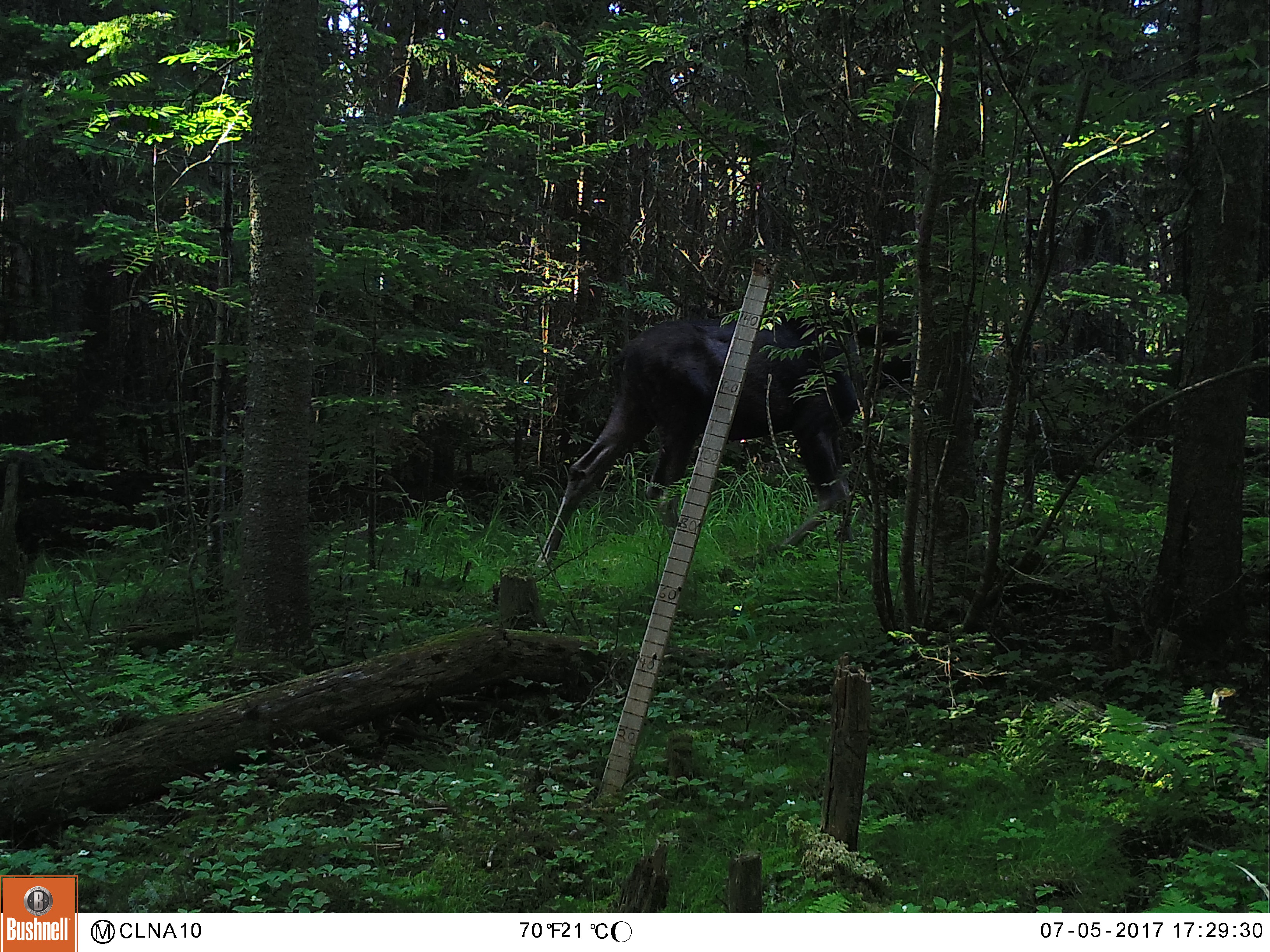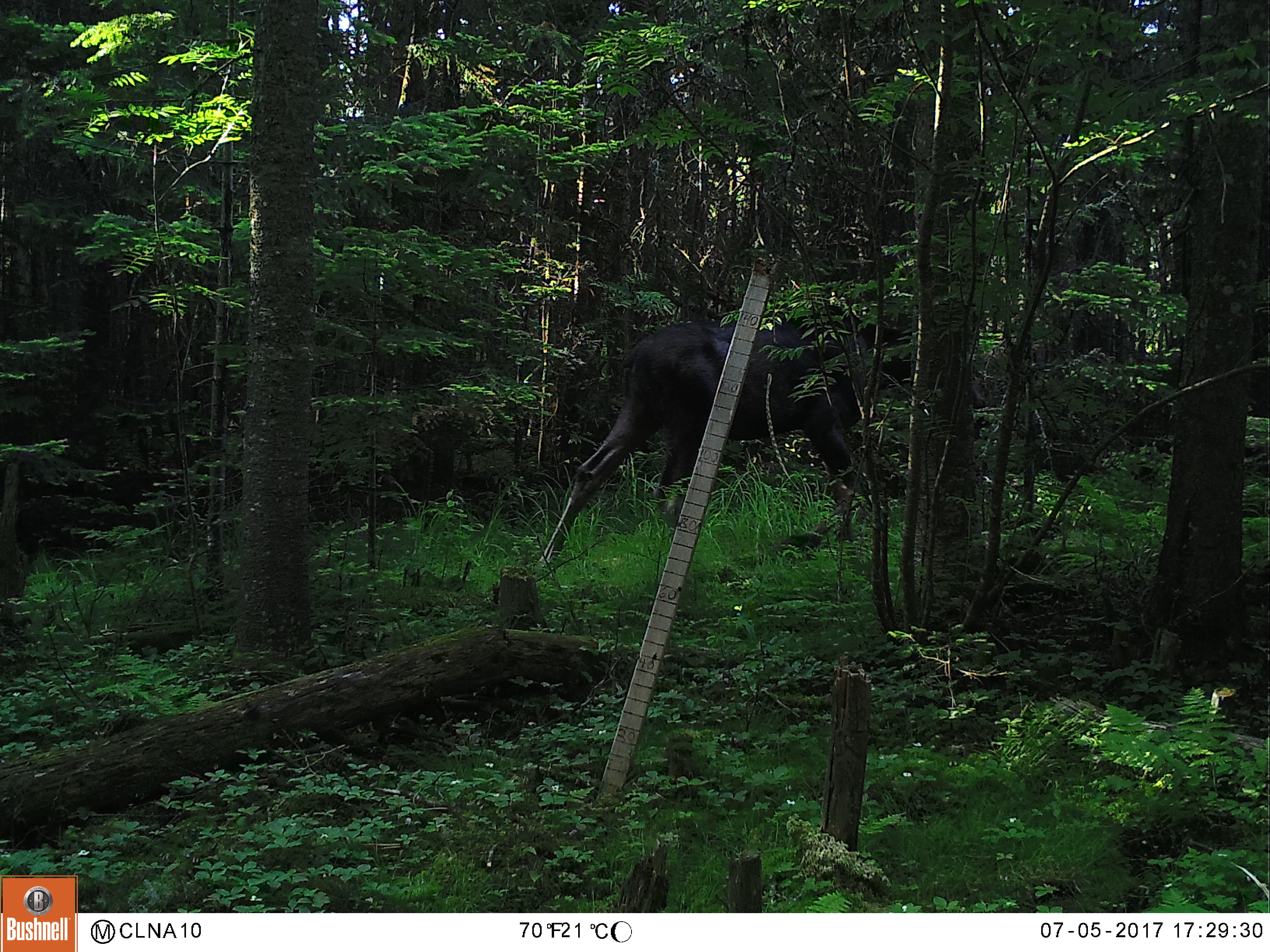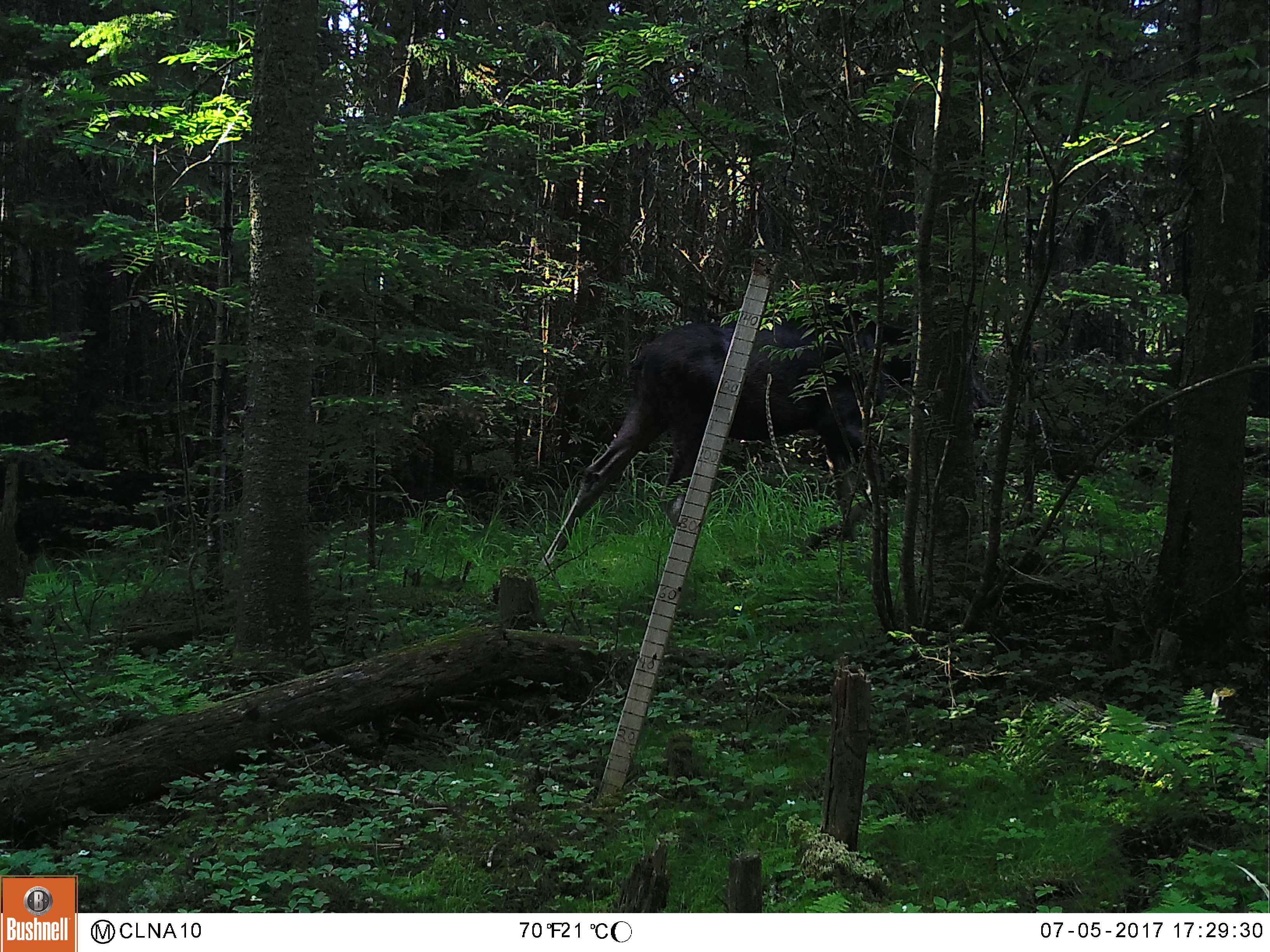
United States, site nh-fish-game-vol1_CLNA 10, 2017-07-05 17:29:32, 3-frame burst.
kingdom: Animalia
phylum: Chordata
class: Mammalia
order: Artiodactyla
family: Cervidae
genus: Alces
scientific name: Alces alces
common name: moose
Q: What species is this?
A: Moose (Alces alces).